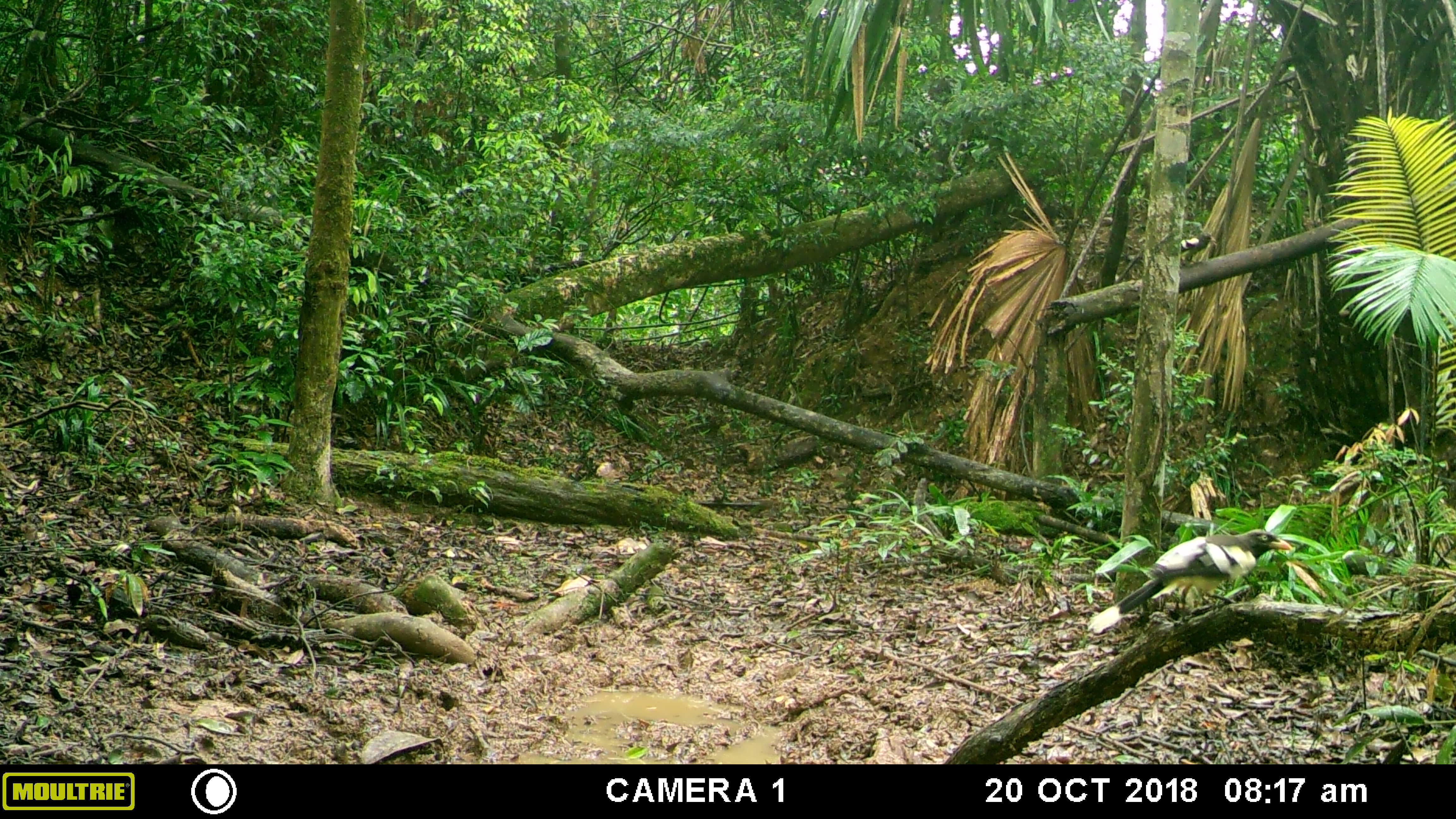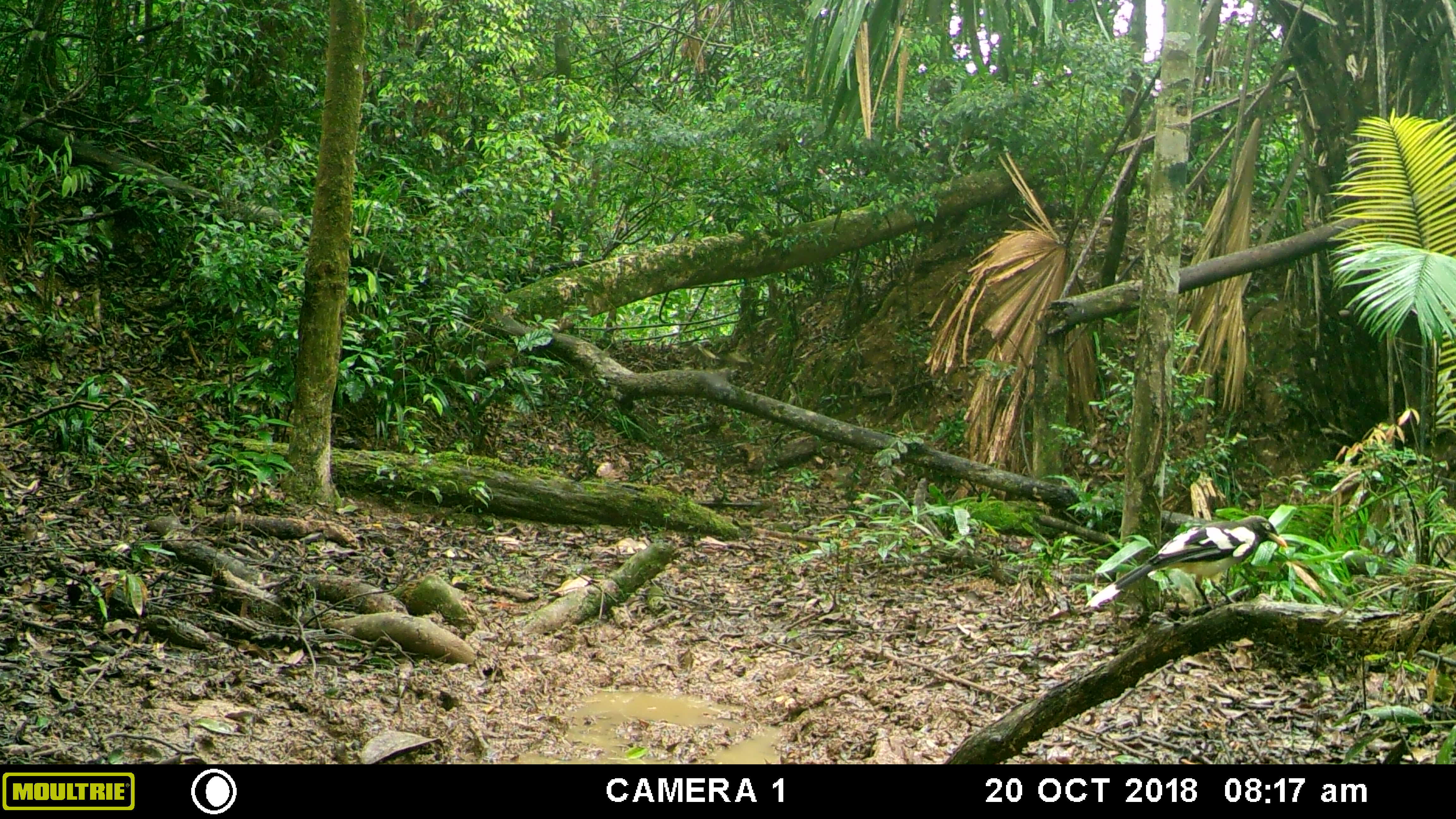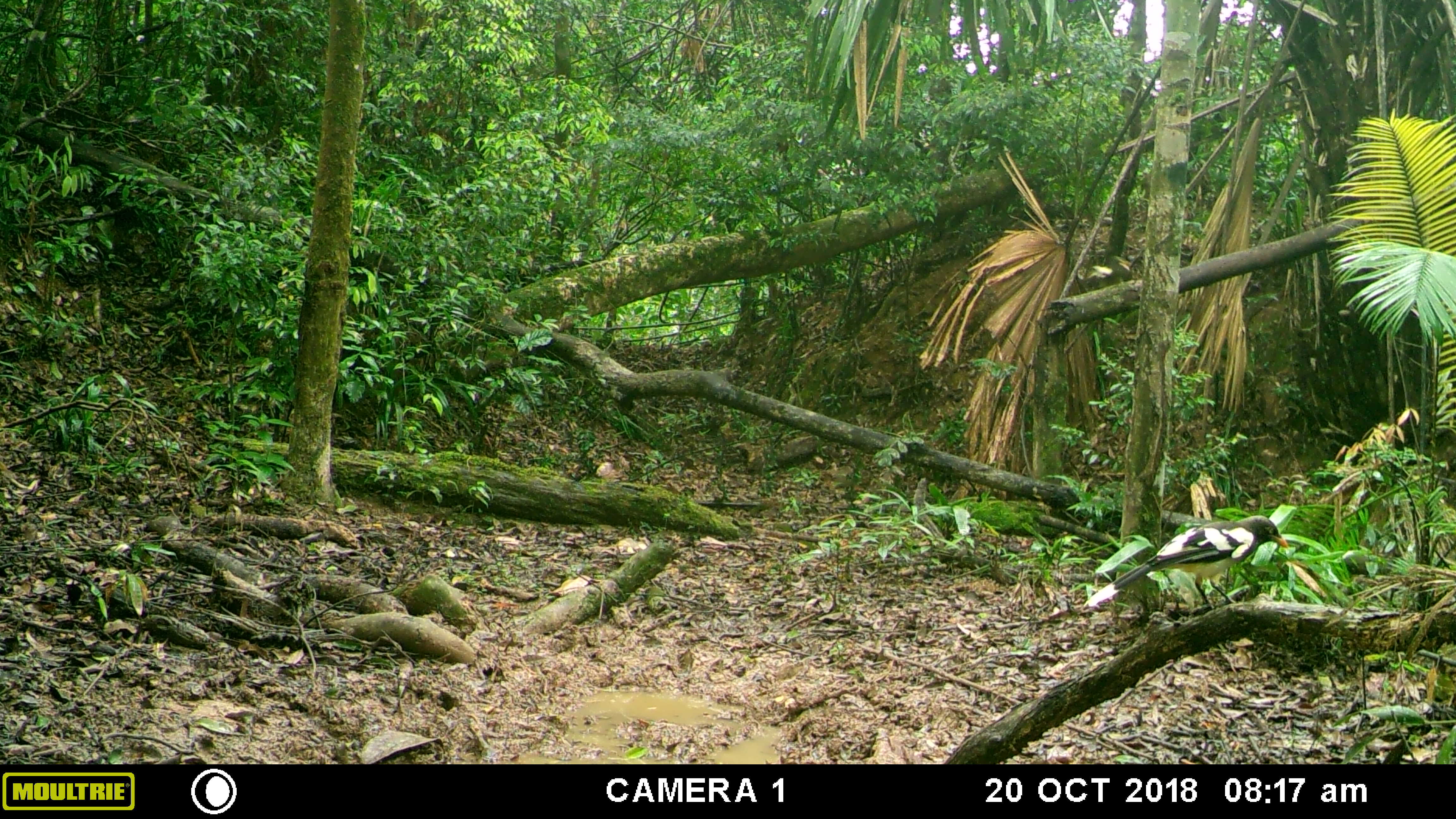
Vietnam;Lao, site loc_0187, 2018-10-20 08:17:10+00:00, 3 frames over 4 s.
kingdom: Animalia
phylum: Chordata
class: Aves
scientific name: Aves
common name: bird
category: unidentified bird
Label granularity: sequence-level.